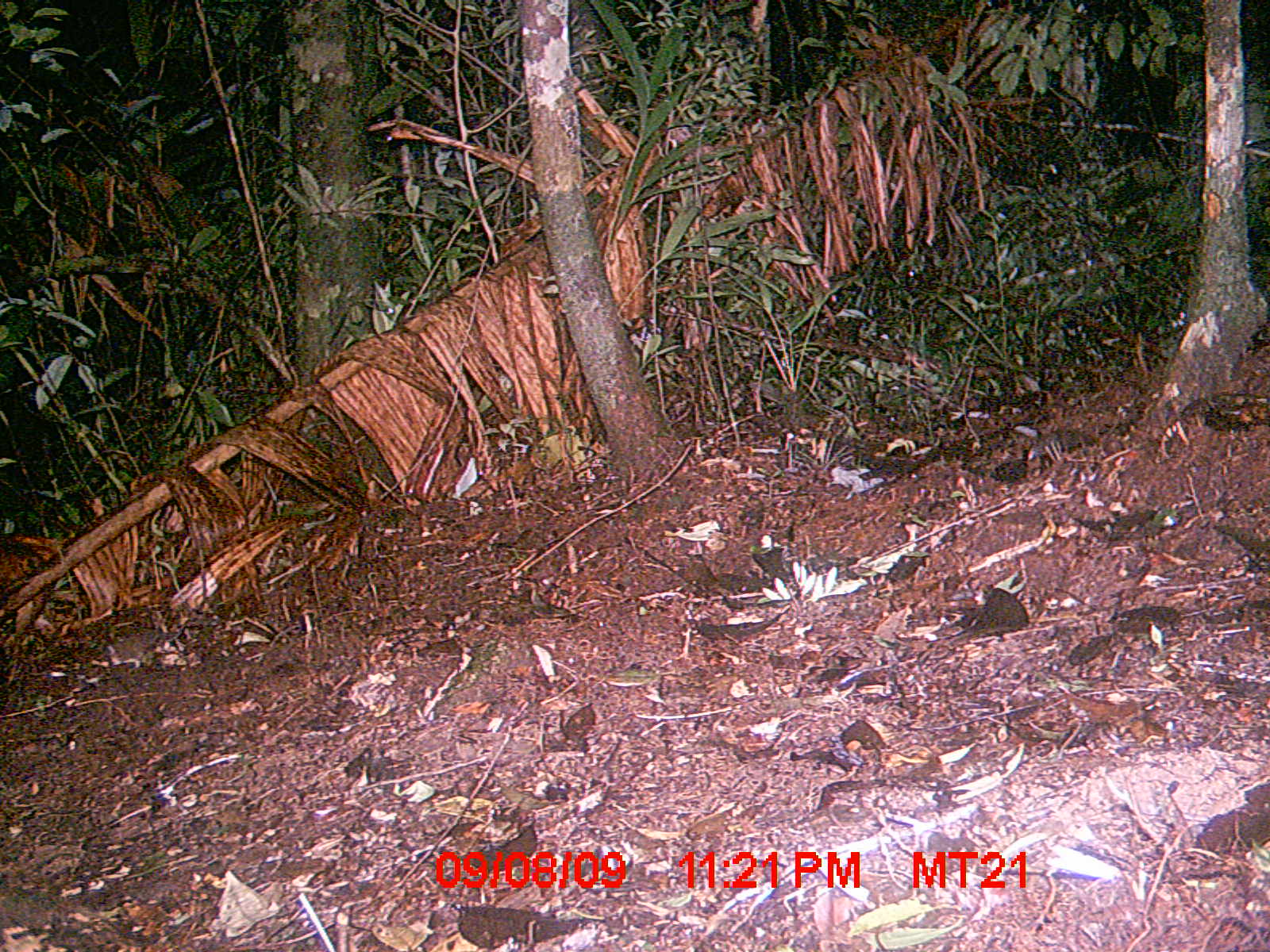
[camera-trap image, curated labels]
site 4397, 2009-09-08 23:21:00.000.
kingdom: Animalia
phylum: Chordata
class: Mammalia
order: Rodentia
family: Nesomyidae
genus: Eliurus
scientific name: Eliurus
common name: eliurus rat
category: eliurus sp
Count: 1.